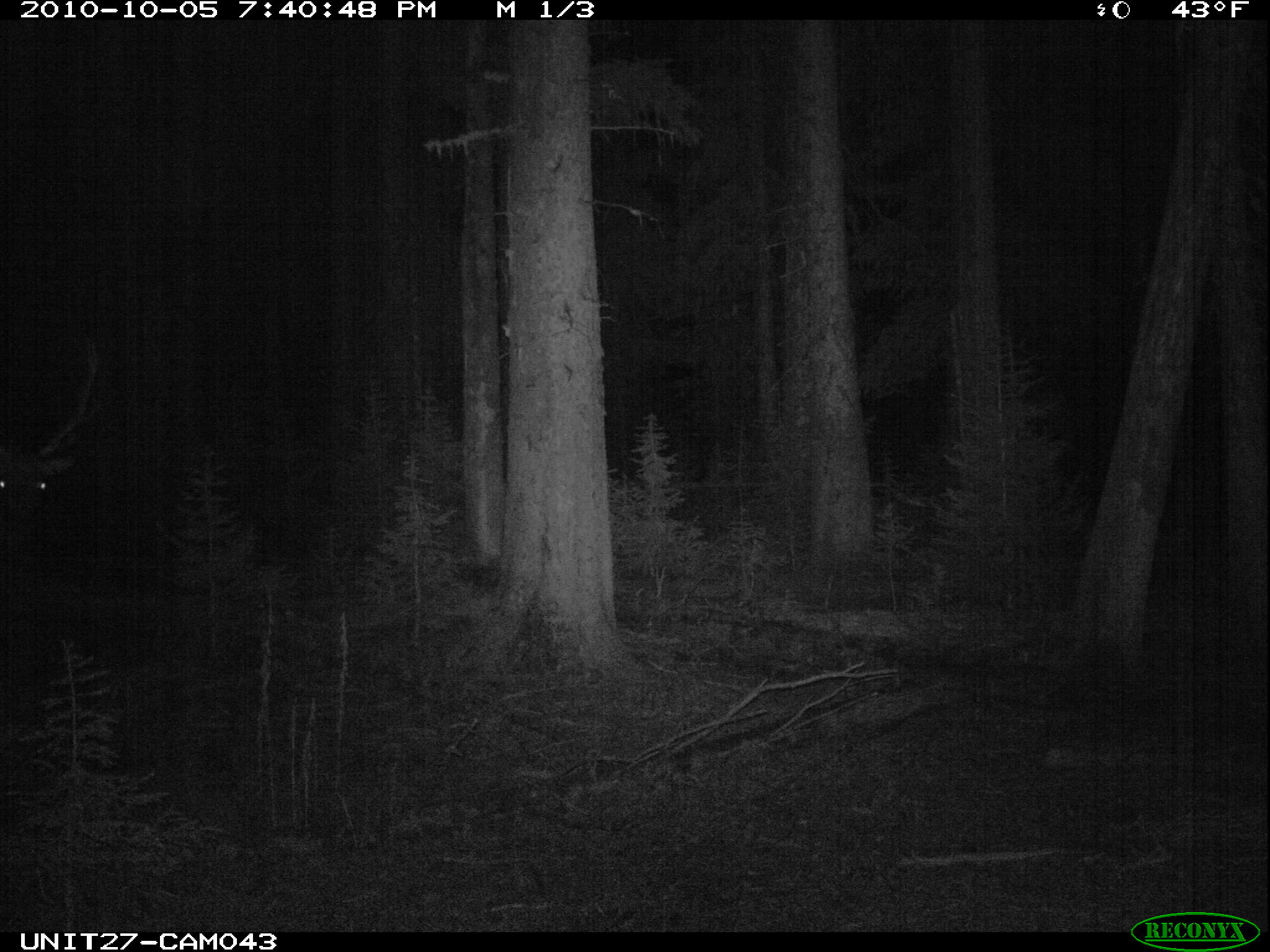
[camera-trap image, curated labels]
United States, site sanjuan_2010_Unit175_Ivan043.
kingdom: Animalia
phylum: Chordata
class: Mammalia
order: Artiodactyla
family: Cervidae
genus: Cervus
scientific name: Cervus elaphus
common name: red deer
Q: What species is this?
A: Cervus elaphus (red deer).